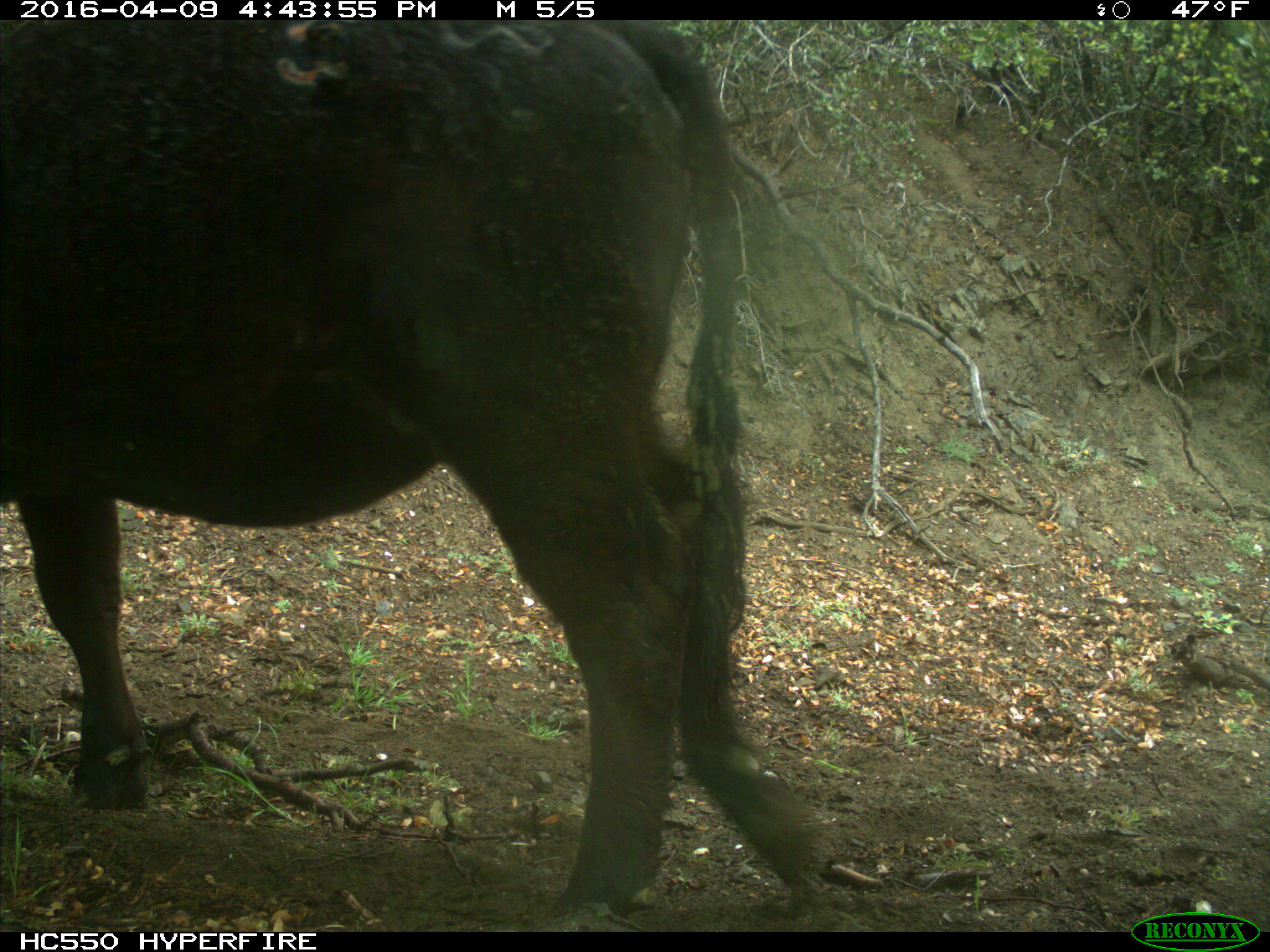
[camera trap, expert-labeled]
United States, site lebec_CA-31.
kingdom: Animalia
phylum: Chordata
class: Mammalia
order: Artiodactyla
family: Bovidae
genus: Bos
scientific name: Bos taurus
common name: domestic cow